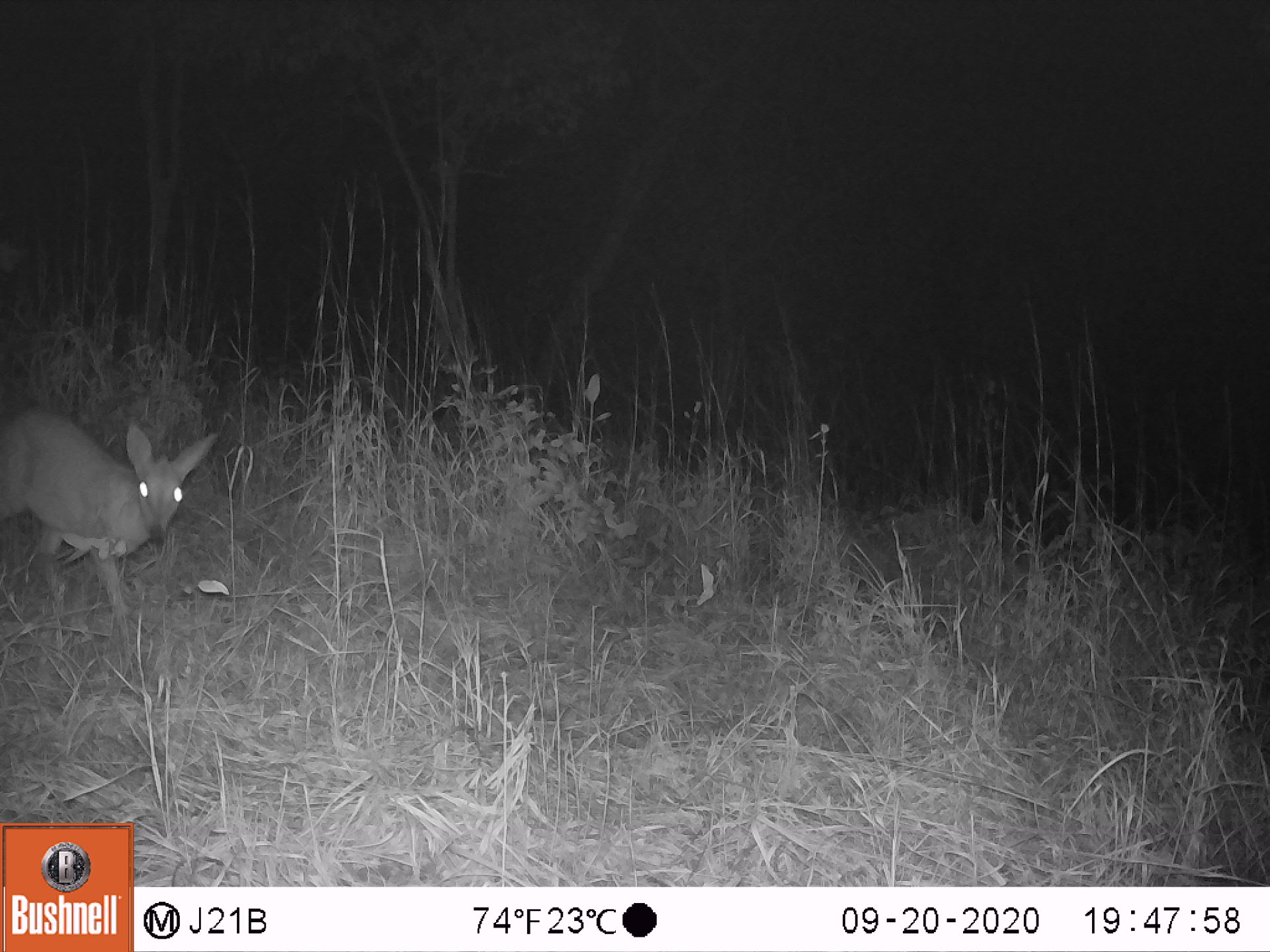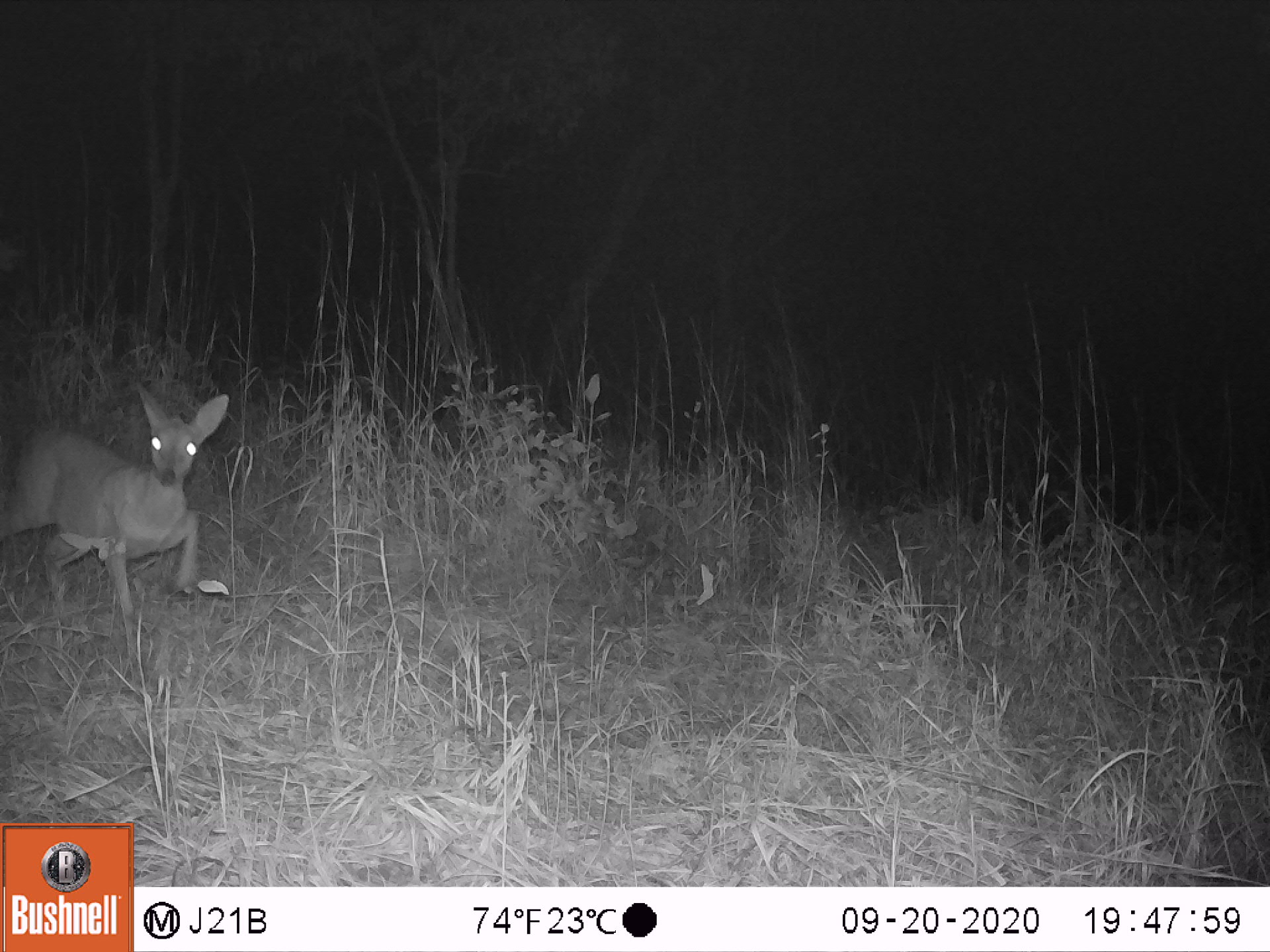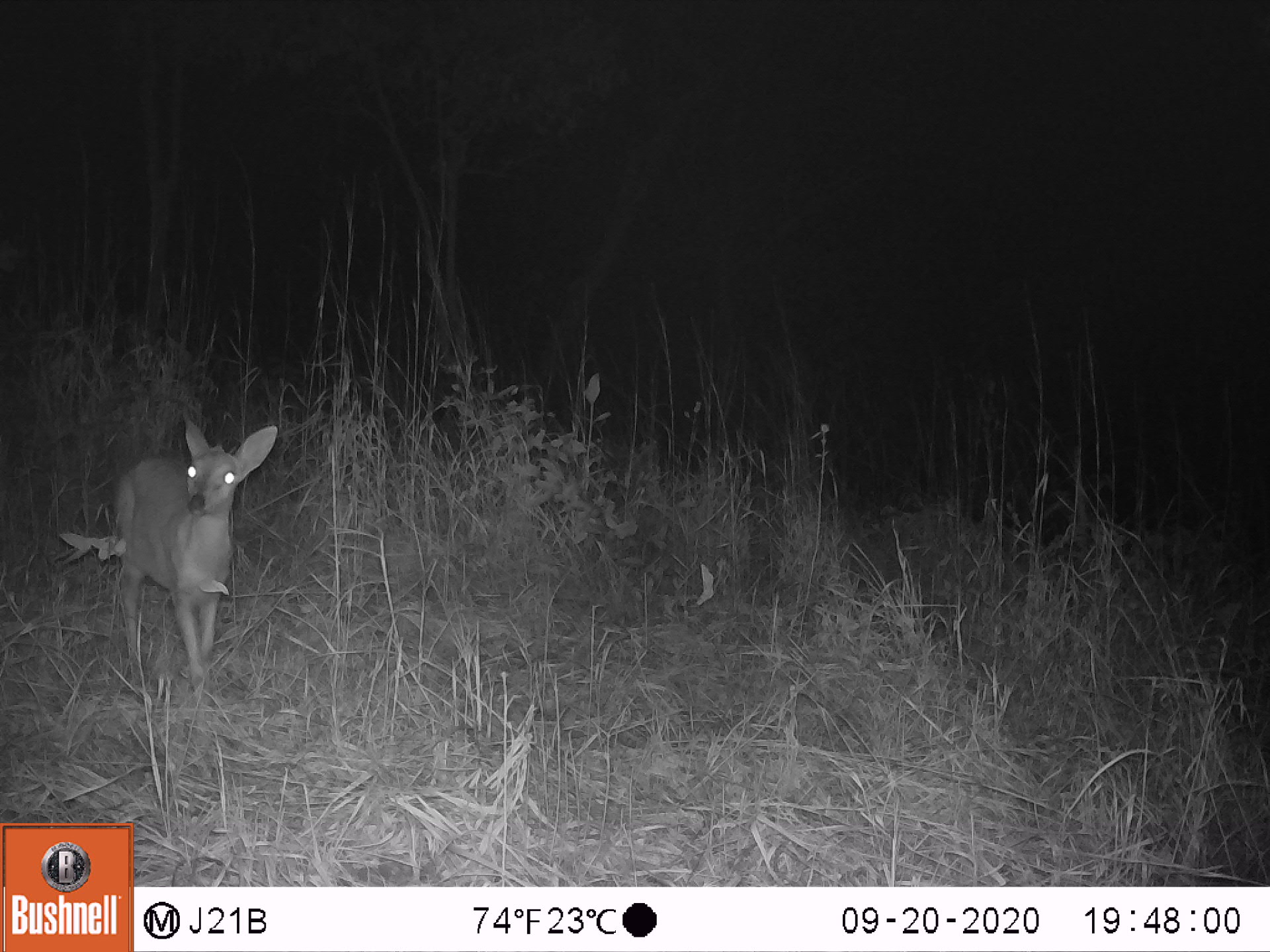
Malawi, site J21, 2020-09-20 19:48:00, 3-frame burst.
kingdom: Animalia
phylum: Chordata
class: Mammalia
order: Artiodactyla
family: Bovidae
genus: Sylvicapra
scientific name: Sylvicapra grimmia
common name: common duiker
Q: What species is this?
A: Common duiker (Sylvicapra grimmia).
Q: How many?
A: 1.